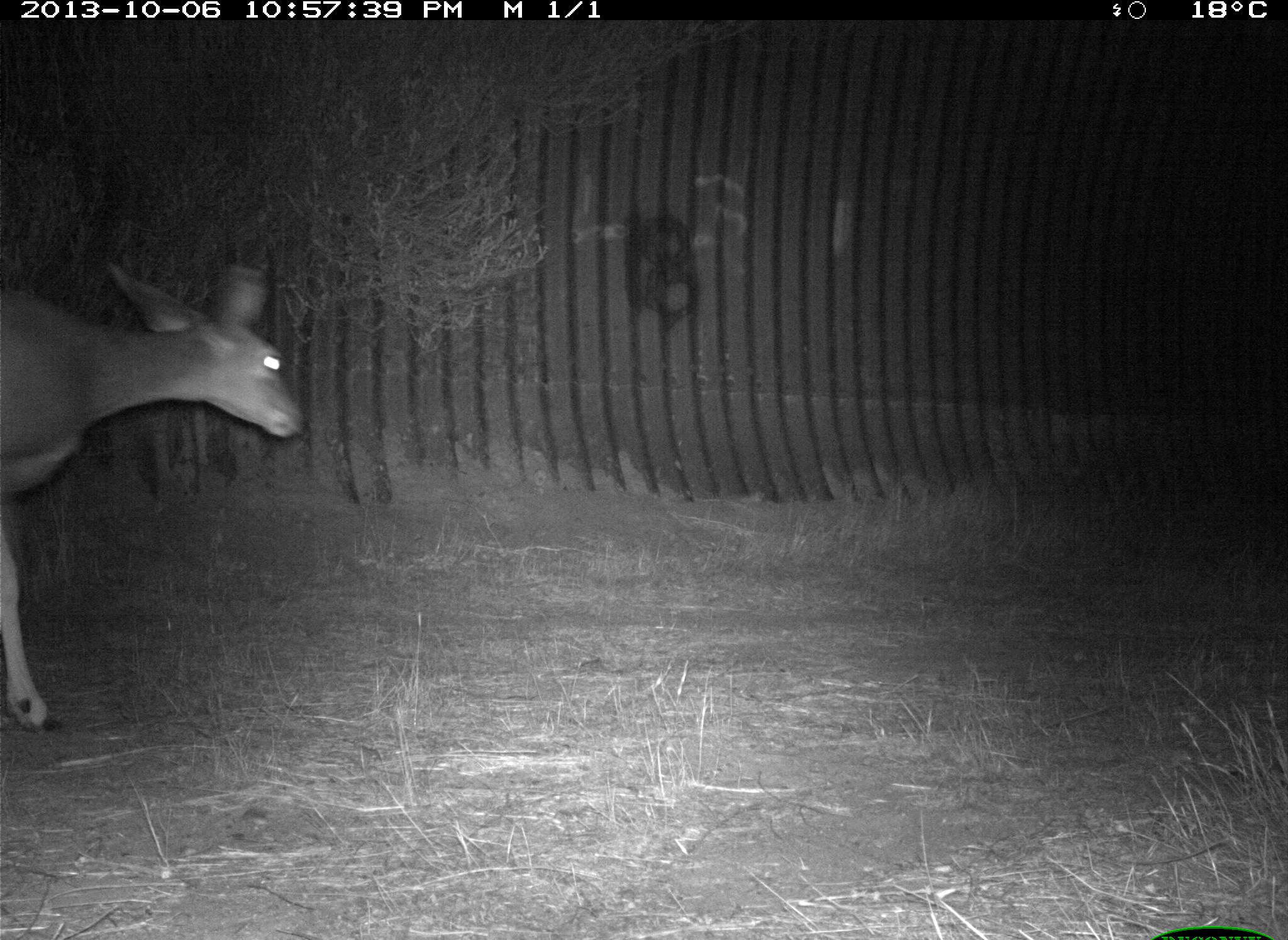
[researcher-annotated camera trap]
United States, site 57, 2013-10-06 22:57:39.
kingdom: Animalia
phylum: Chordata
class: Mammalia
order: Artiodactyla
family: Cervidae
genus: Odocoileus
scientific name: Odocoileus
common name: deer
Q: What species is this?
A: Deer (Odocoileus).